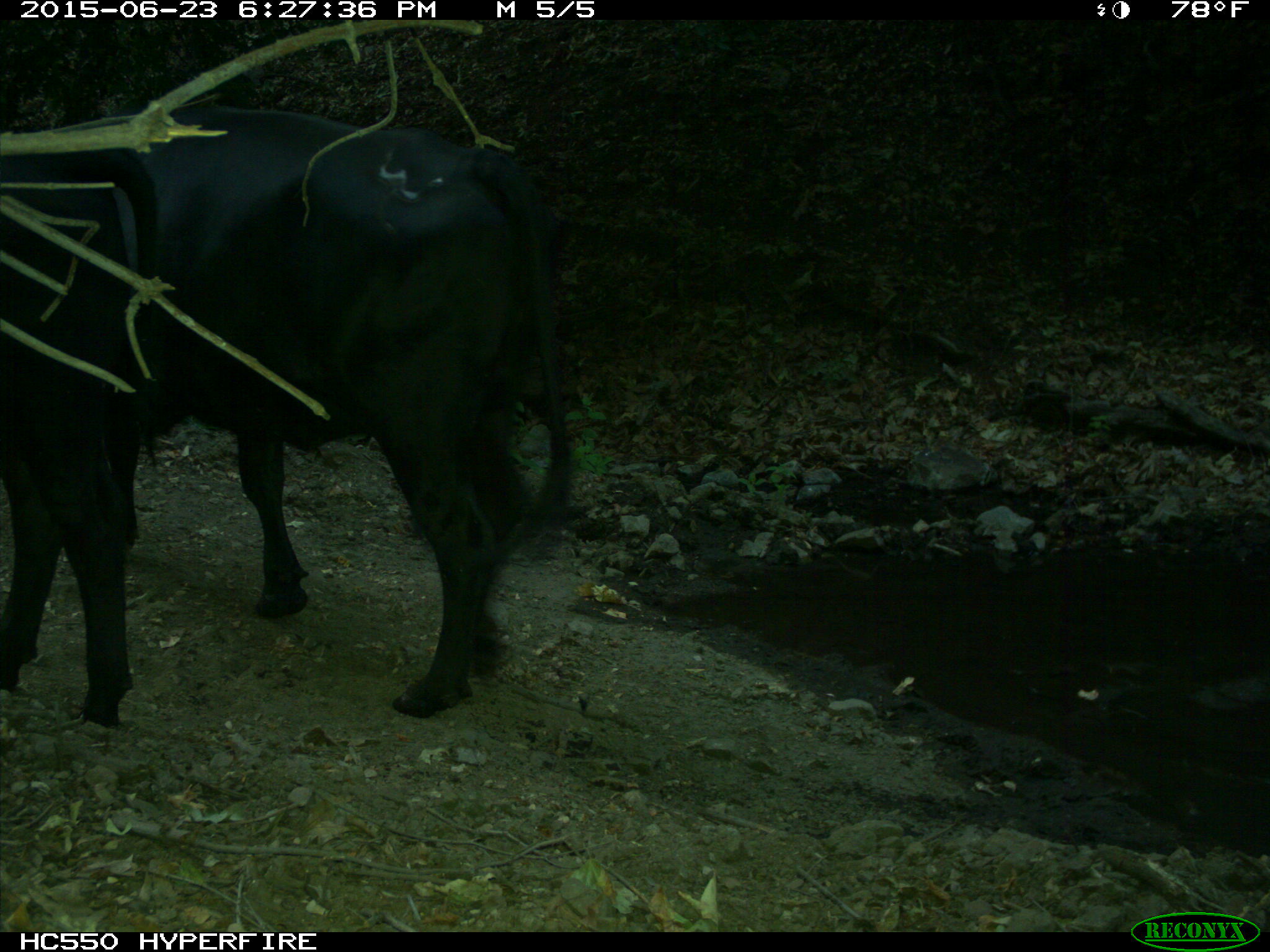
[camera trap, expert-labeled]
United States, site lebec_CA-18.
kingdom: Animalia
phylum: Chordata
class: Mammalia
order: Artiodactyla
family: Bovidae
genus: Bos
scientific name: Bos taurus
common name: domestic cow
Bos taurus (domestic cow).